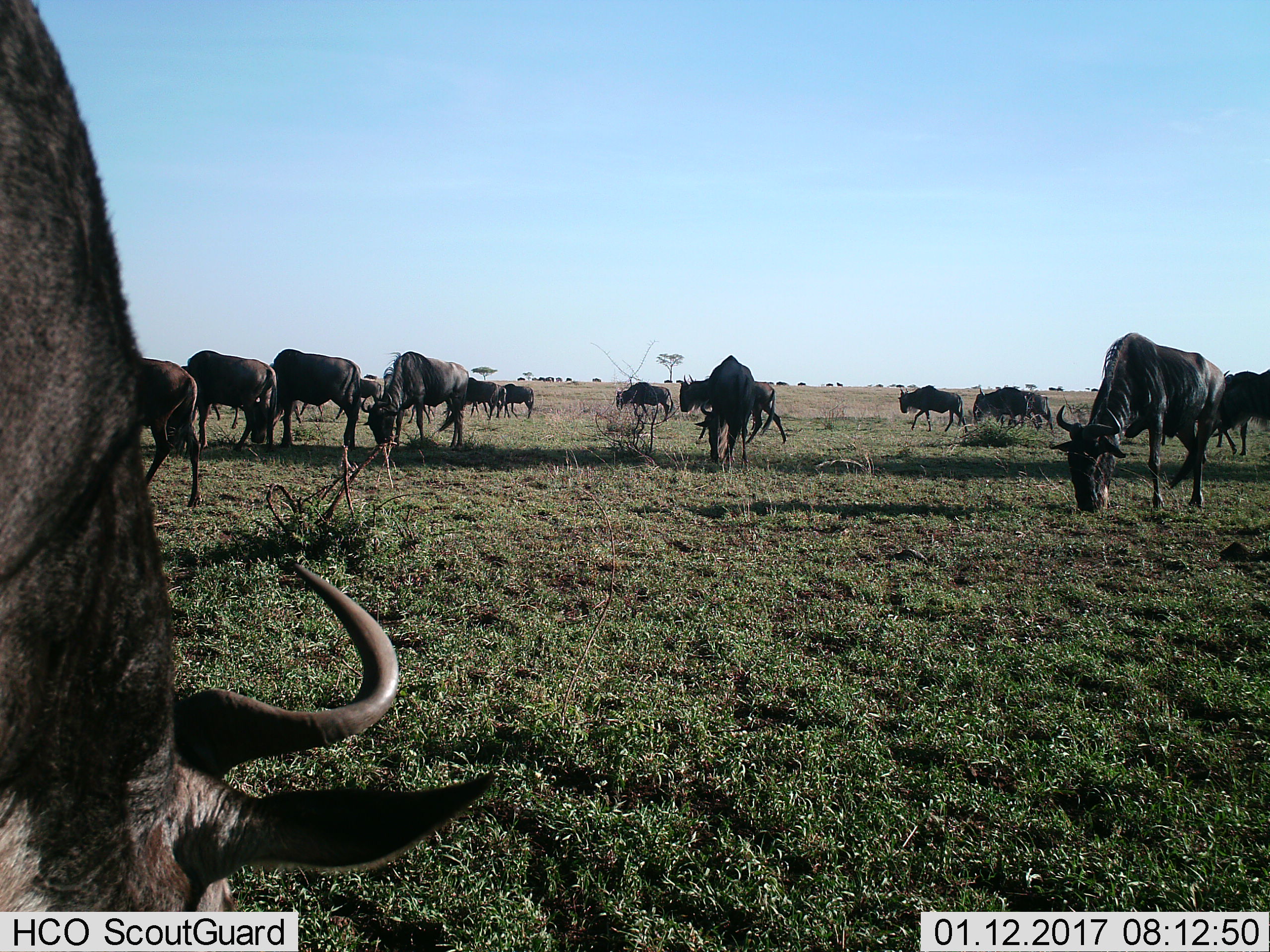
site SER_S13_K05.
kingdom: Animalia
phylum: Chordata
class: Mammalia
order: Artiodactyla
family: Bovidae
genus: Connochaetes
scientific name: Connochaetes taurinus taurinus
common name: blue wildebeest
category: wildebeestblue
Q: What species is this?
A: Wildebeestblue (blue wildebeest) (Connochaetes taurinus taurinus).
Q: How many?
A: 11-50.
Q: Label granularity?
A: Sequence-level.